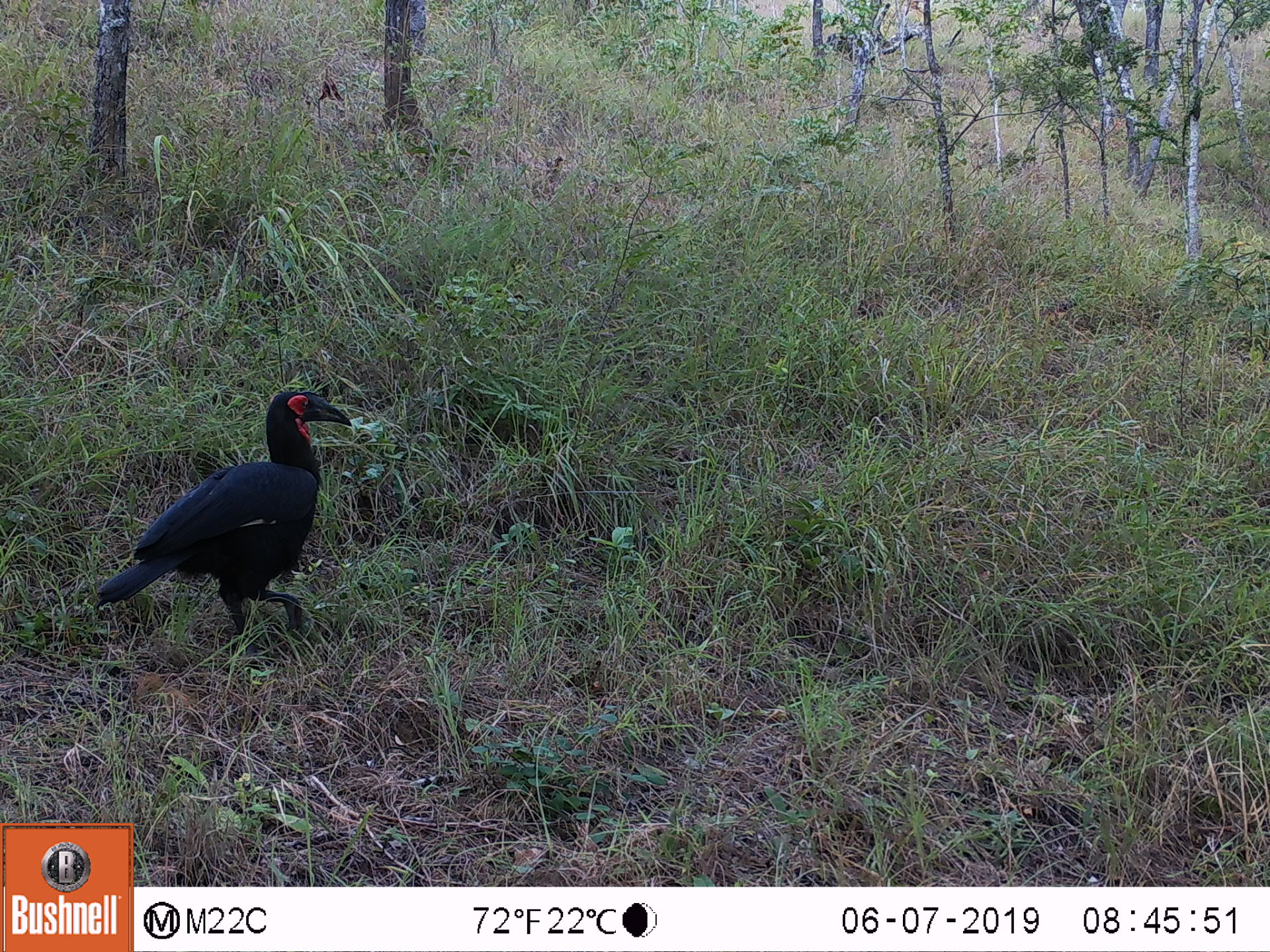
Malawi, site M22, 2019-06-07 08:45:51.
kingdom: Animalia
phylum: Chordata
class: Aves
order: Bucerotiformes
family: Bucorvidae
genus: Bucorvus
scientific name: Bucorvus leadbeateri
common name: southern ground hornbill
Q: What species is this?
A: Southern ground hornbill (Bucorvus leadbeateri).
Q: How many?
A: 1.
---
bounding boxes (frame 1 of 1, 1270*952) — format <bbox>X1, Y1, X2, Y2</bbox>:
southern ground hornbill: <bbox>91, 380, 355, 651</bbox>